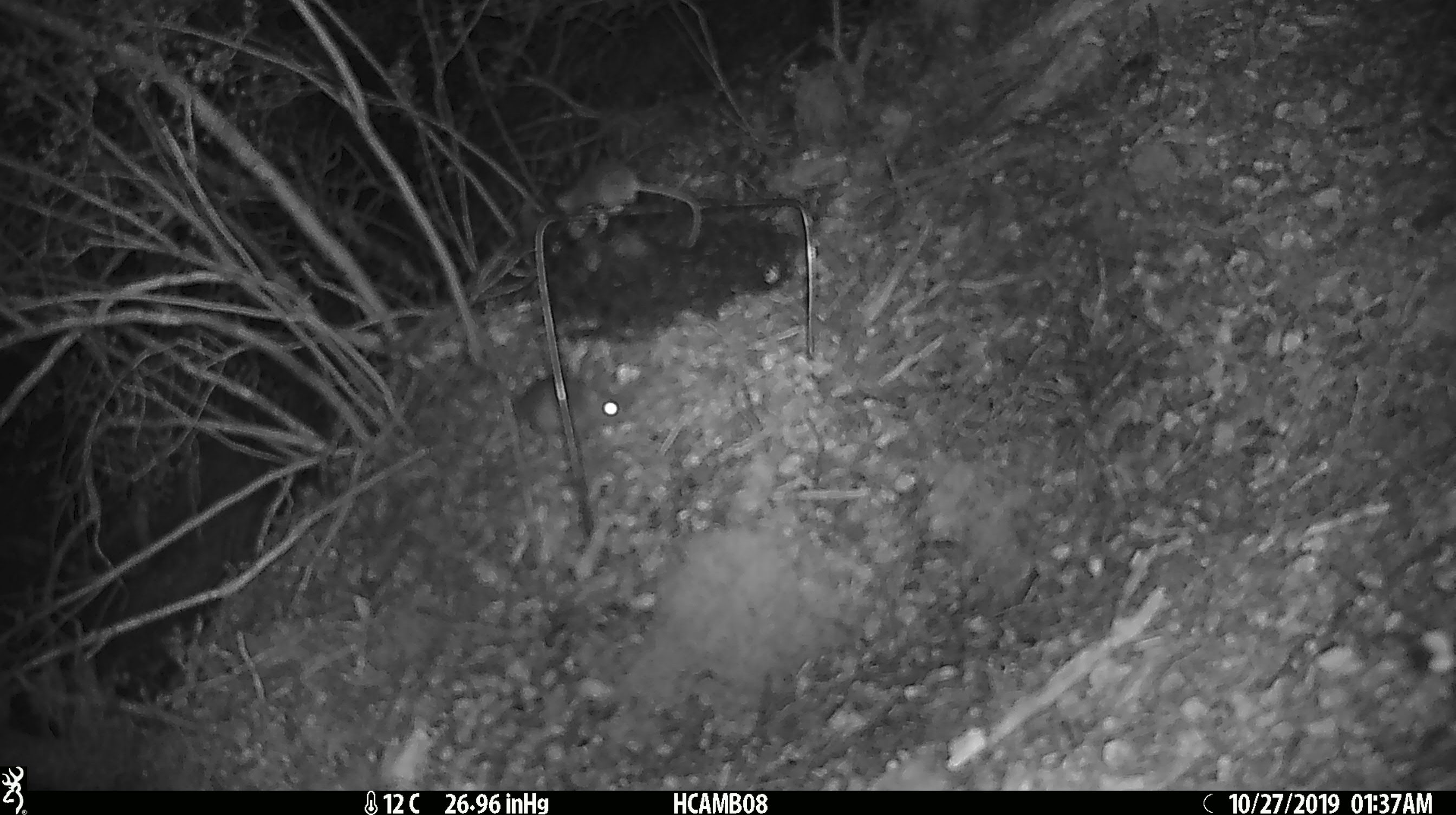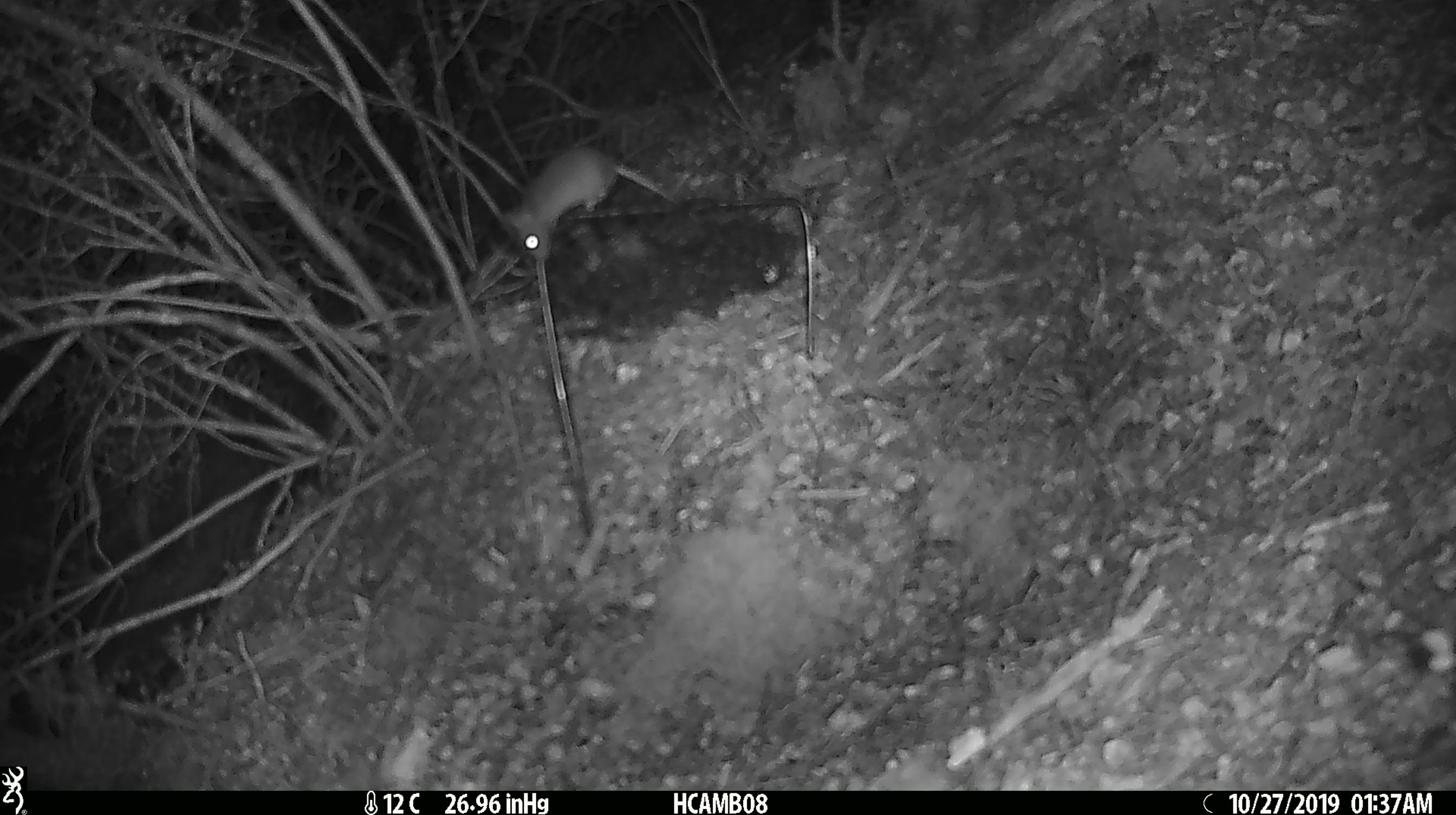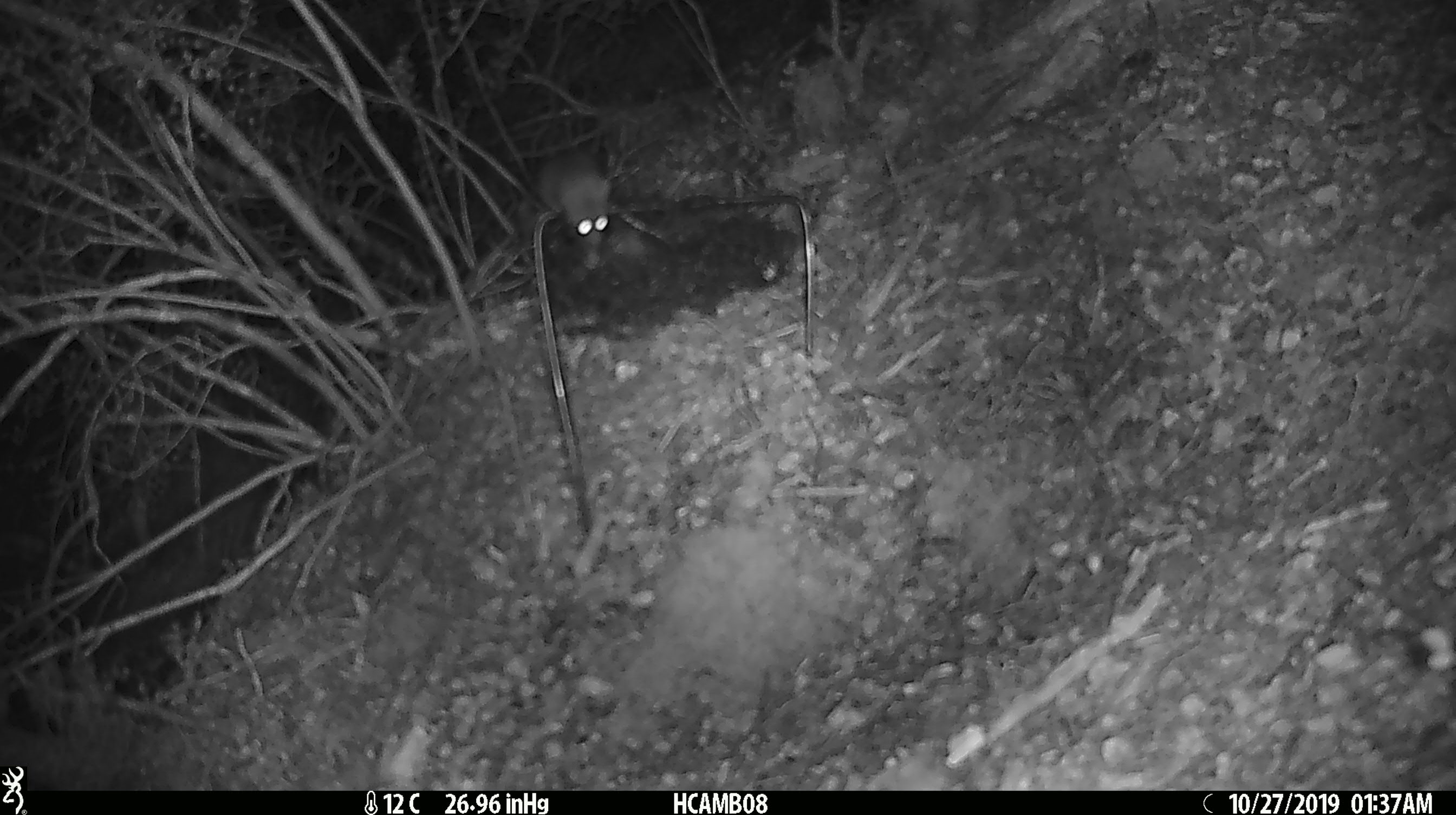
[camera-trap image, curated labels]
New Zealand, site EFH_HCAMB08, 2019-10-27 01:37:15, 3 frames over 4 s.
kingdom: Animalia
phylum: Chordata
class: Mammalia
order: Rodentia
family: Muridae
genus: Mus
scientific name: Mus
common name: mouse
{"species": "mouse (Mus)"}